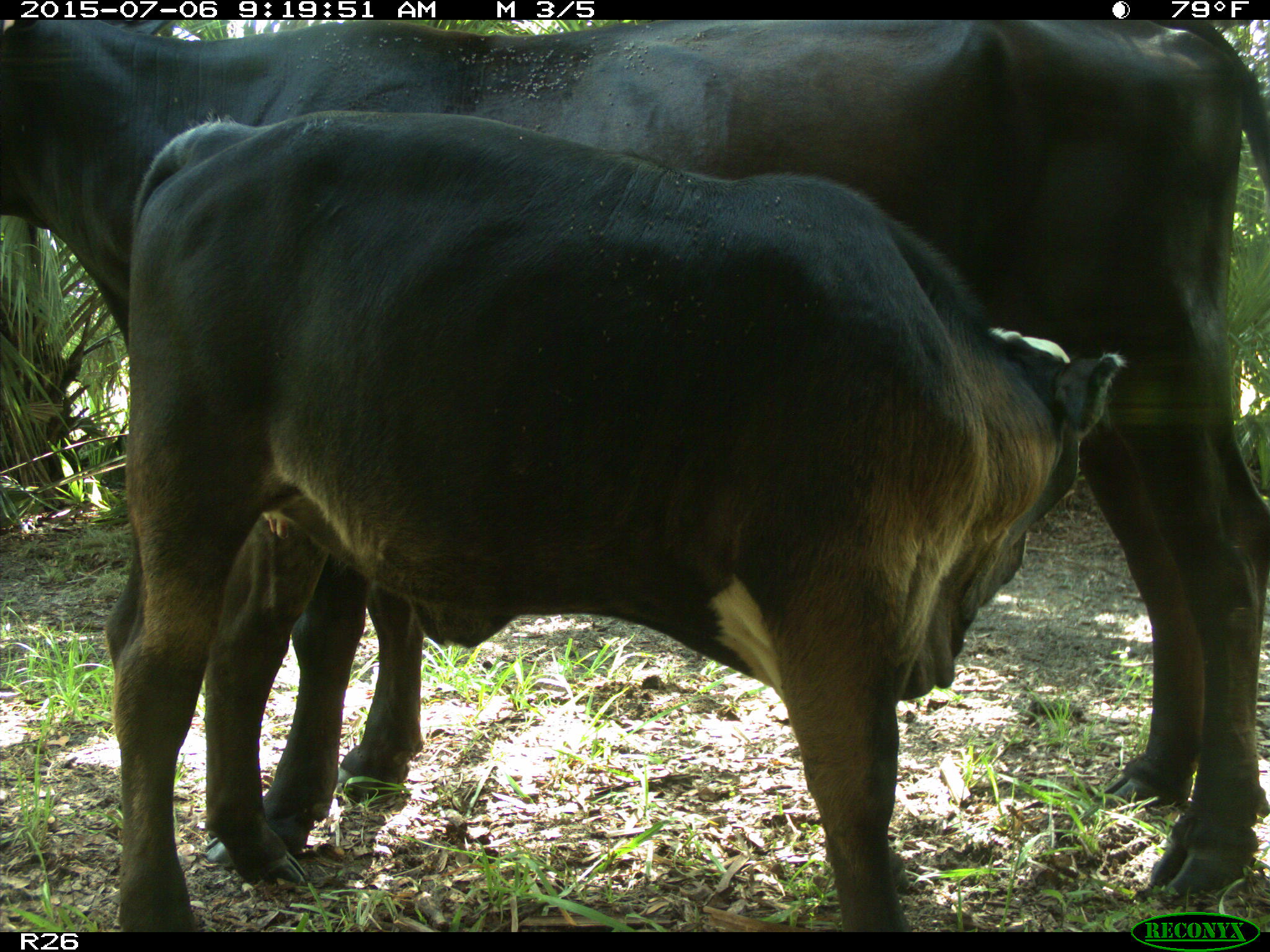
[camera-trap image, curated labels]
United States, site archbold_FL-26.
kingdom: Animalia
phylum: Chordata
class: Mammalia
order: Artiodactyla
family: Bovidae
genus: Bos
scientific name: Bos taurus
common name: domestic cow